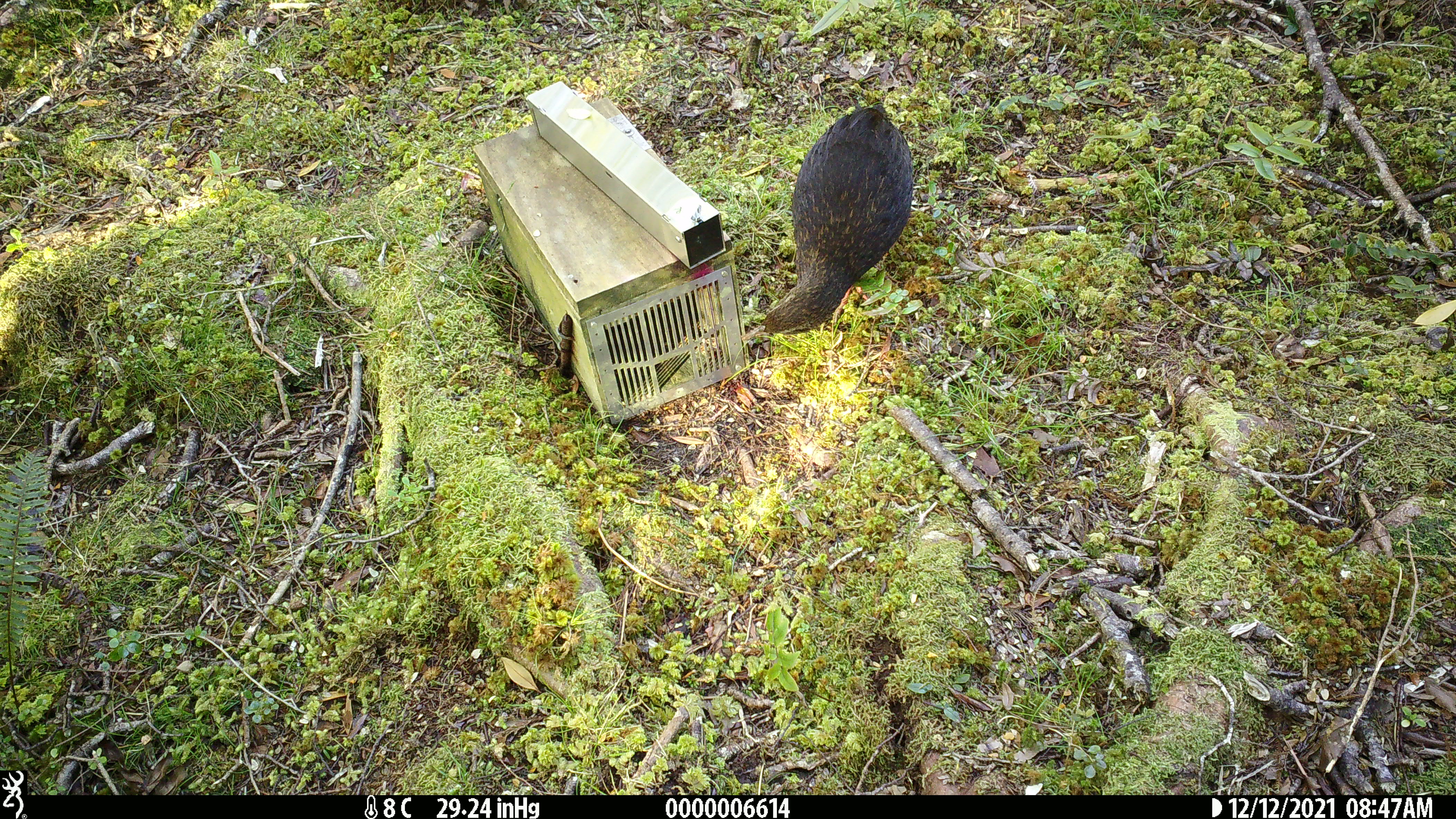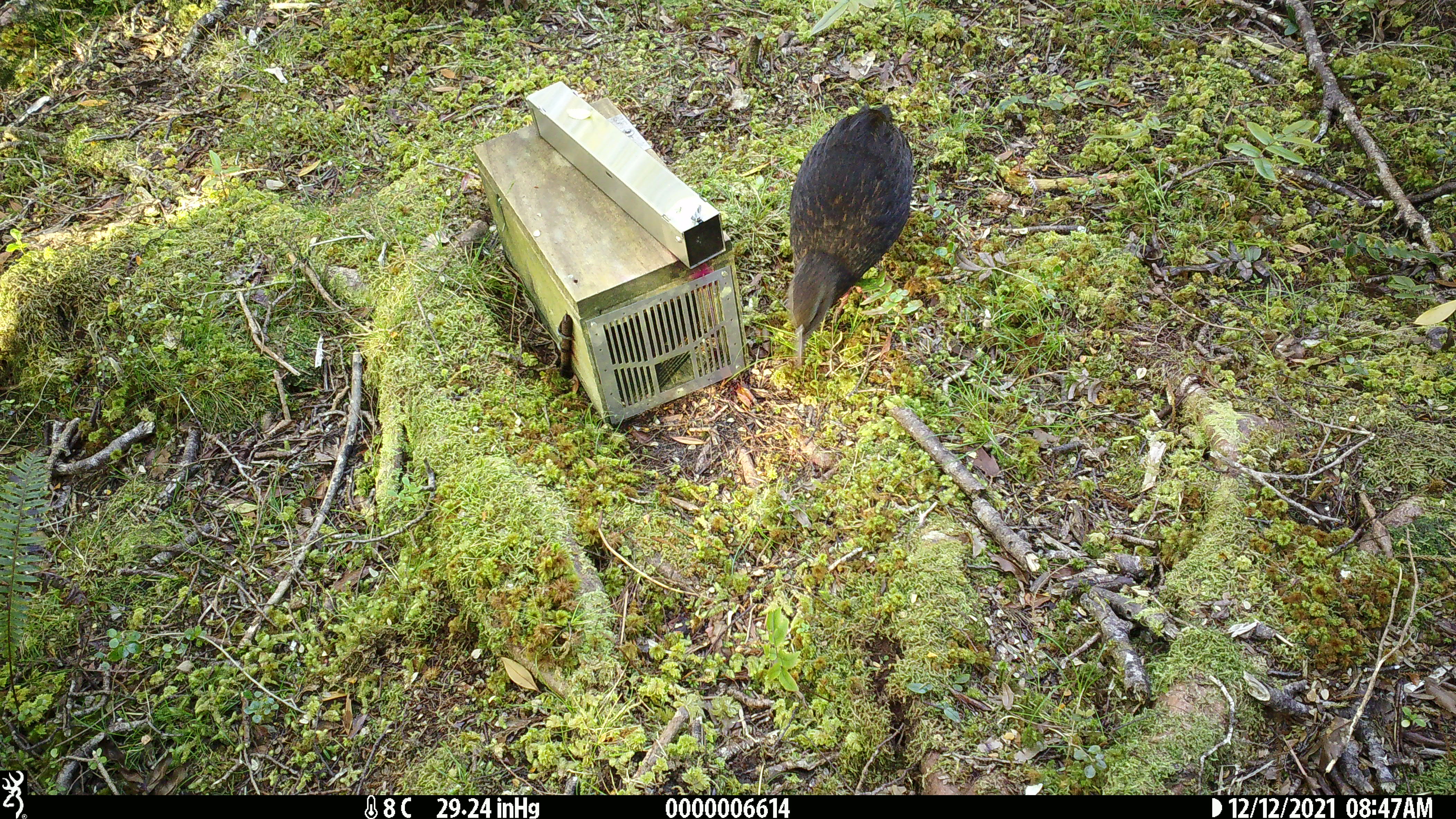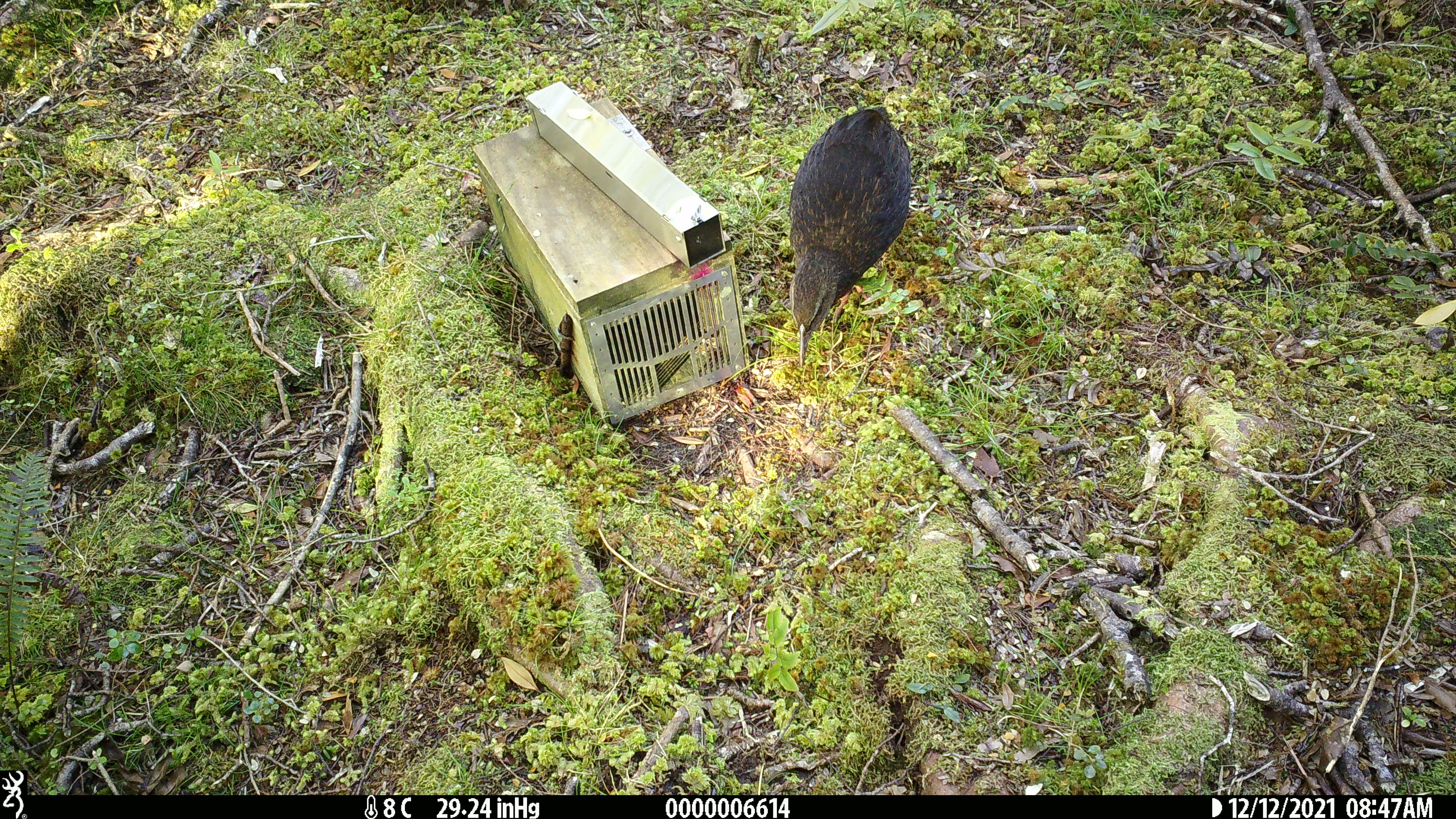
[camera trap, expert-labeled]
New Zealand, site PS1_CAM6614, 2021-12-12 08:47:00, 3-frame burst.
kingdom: Animalia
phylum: Chordata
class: Aves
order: Gruiformes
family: Rallidae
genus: Gallirallus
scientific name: Gallirallus australis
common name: weka